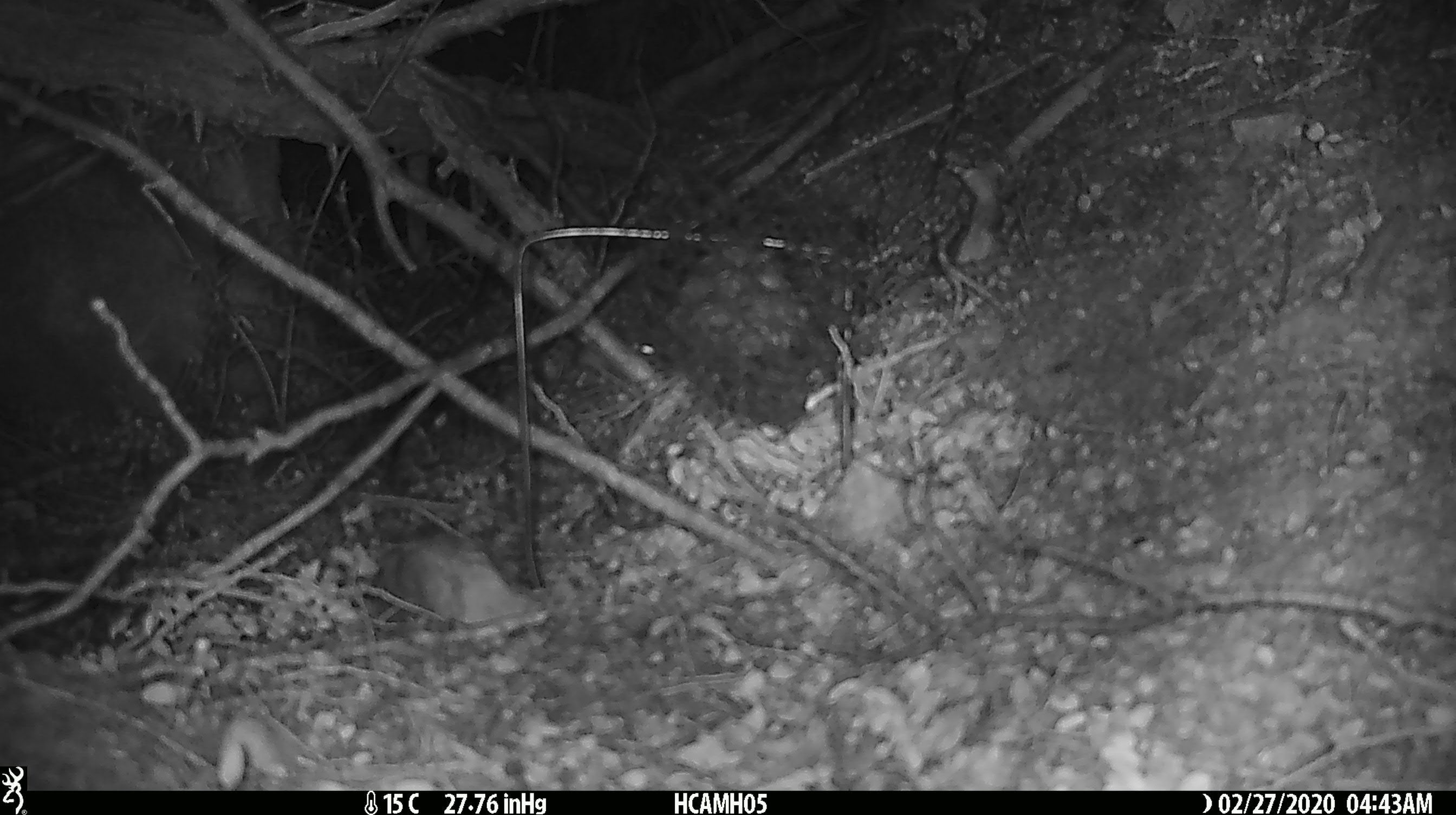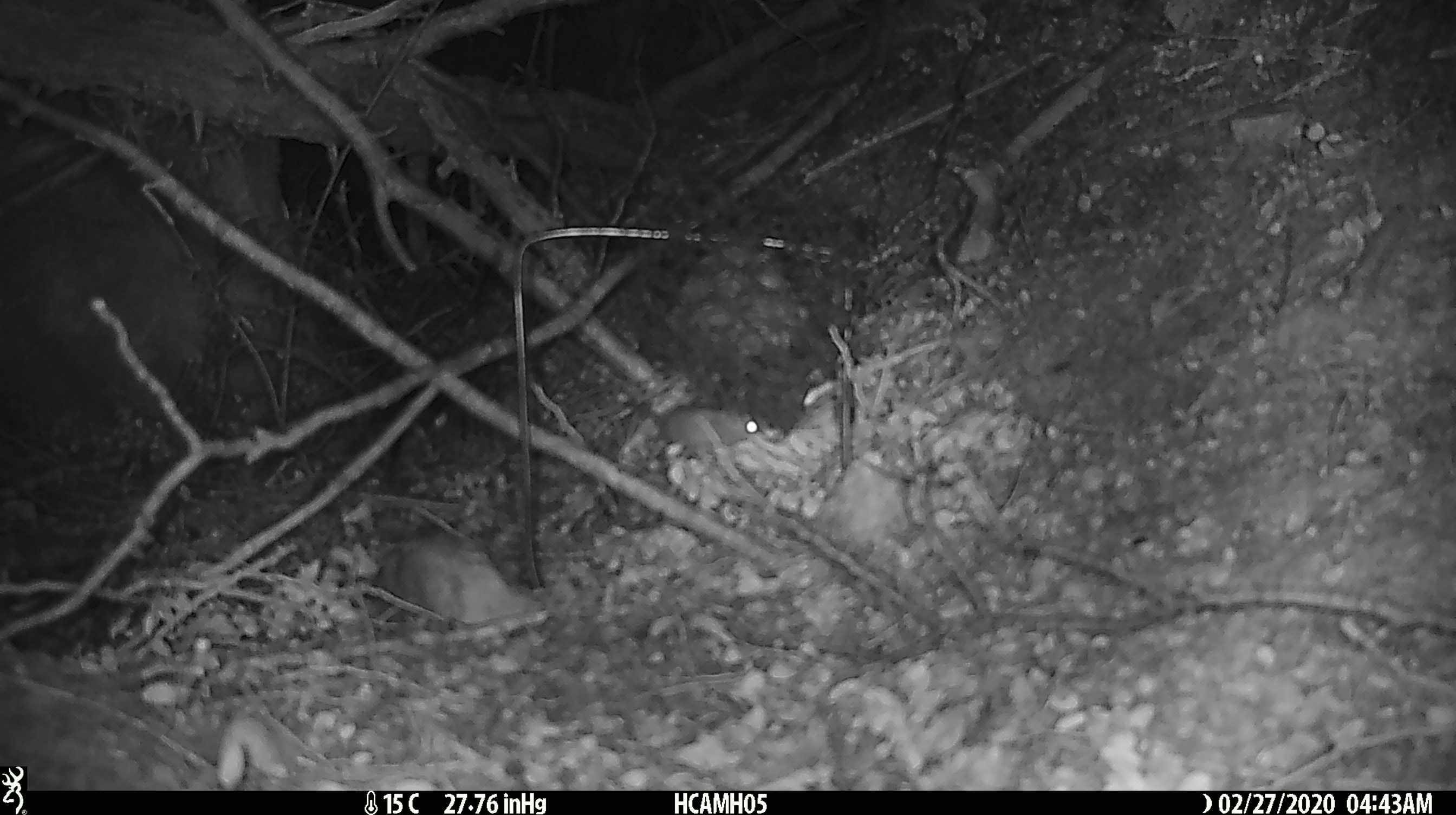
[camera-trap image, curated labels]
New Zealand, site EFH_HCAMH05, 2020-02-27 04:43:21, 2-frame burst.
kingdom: Animalia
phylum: Chordata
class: Mammalia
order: Rodentia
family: Muridae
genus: Mus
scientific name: Mus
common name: mouse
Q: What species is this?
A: Mouse (Mus).